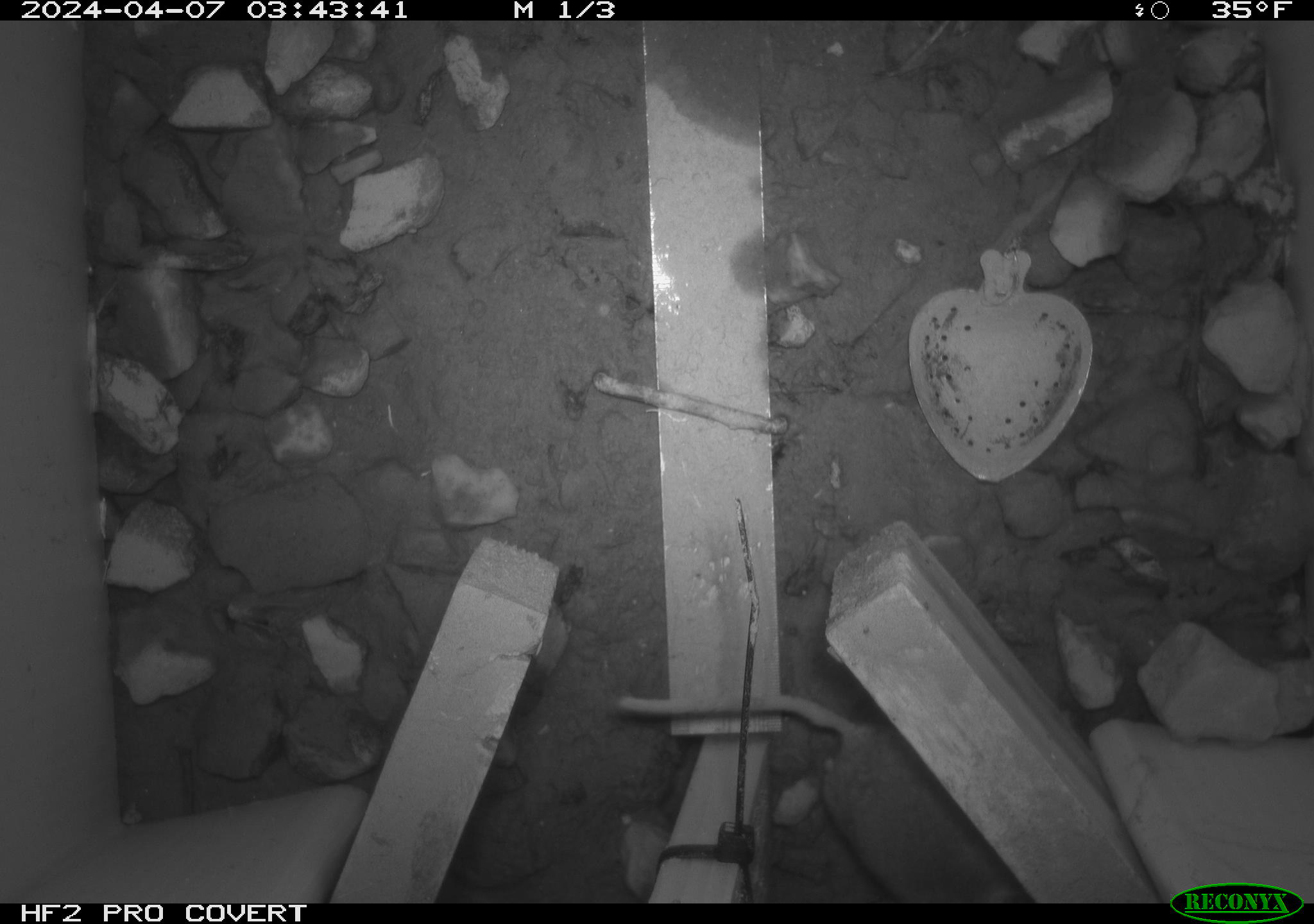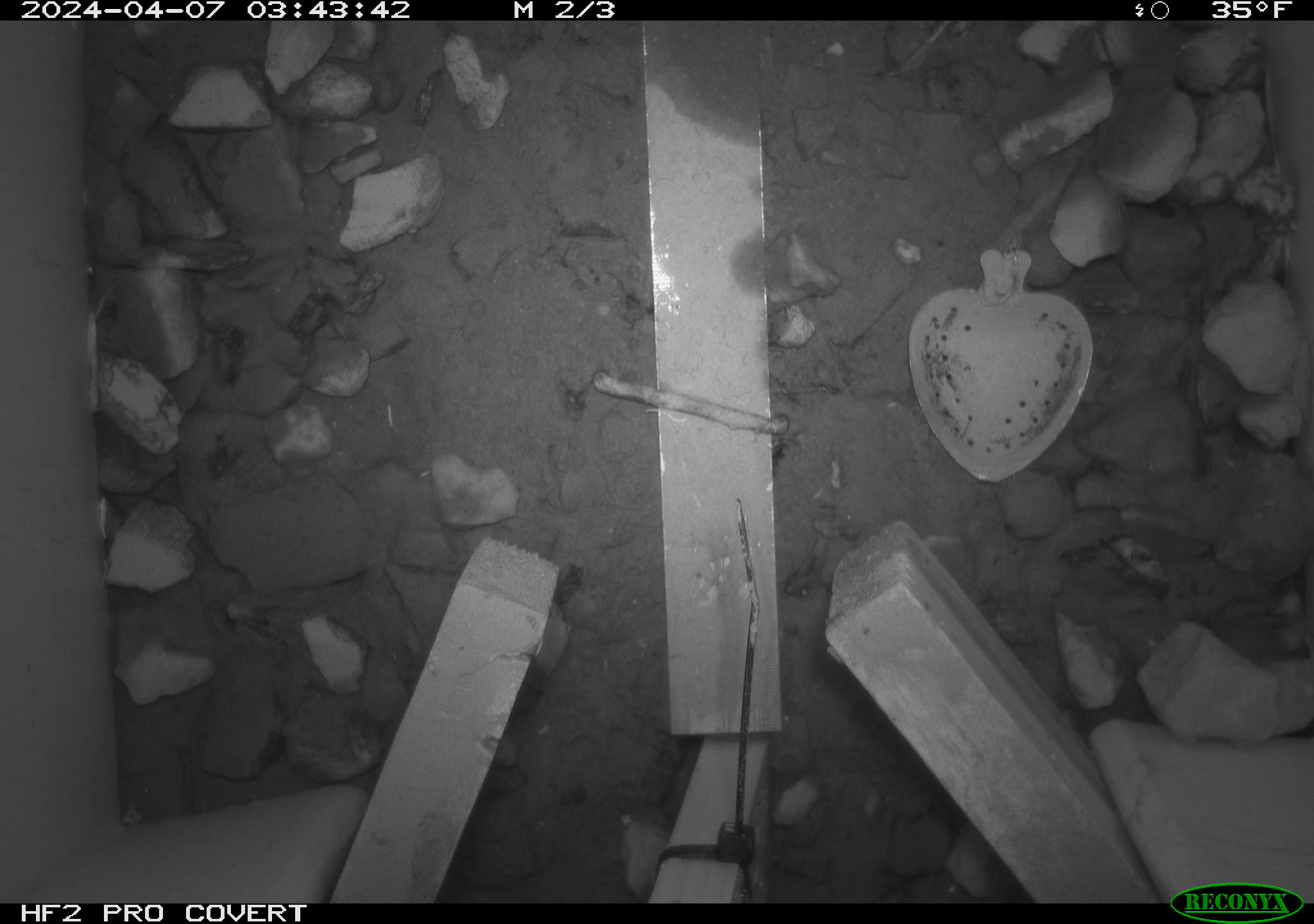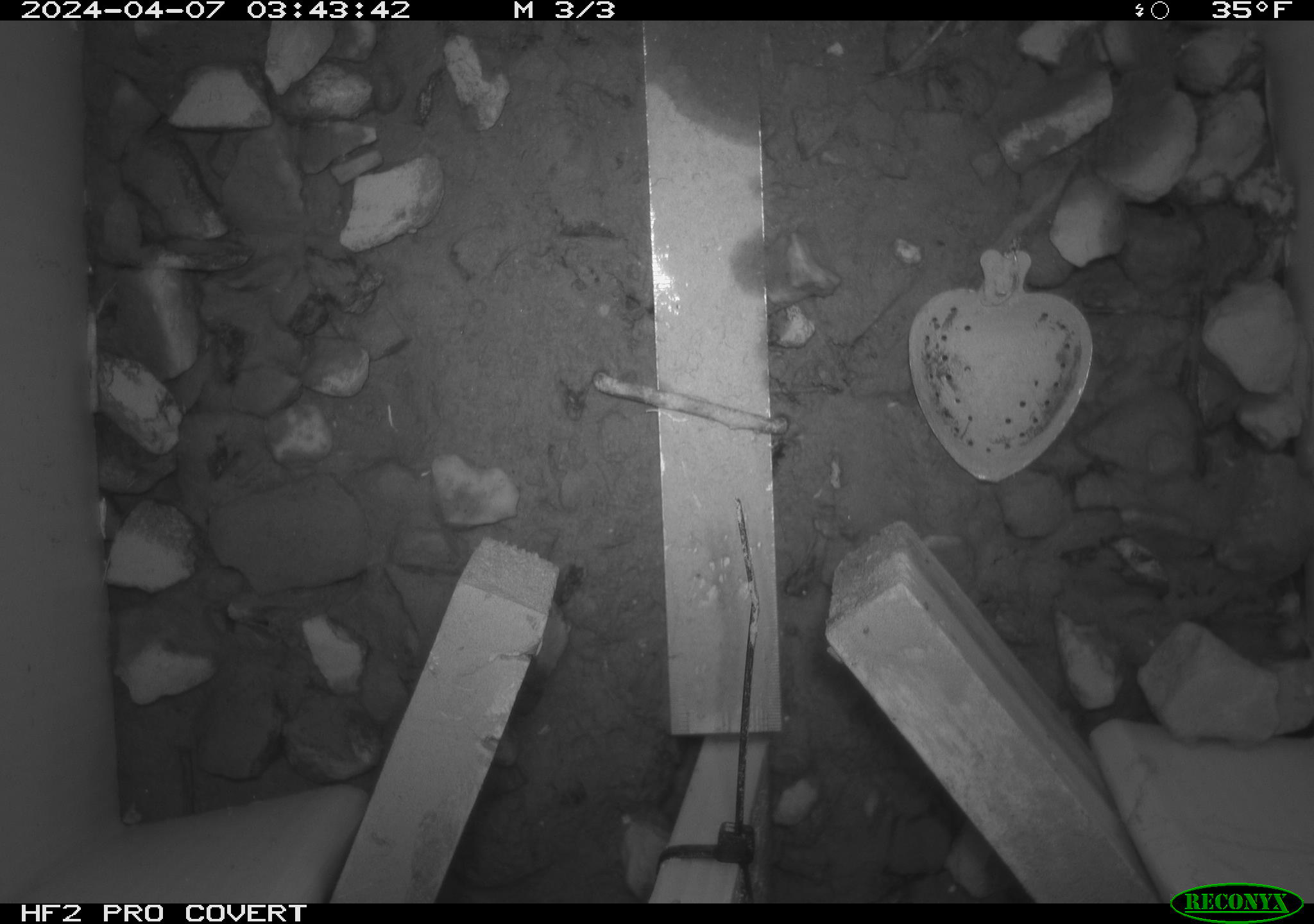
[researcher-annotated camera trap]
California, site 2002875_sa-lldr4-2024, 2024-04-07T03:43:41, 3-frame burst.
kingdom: Animalia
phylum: Chordata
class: Mammalia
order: Rodentia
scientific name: Rodentia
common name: rodent